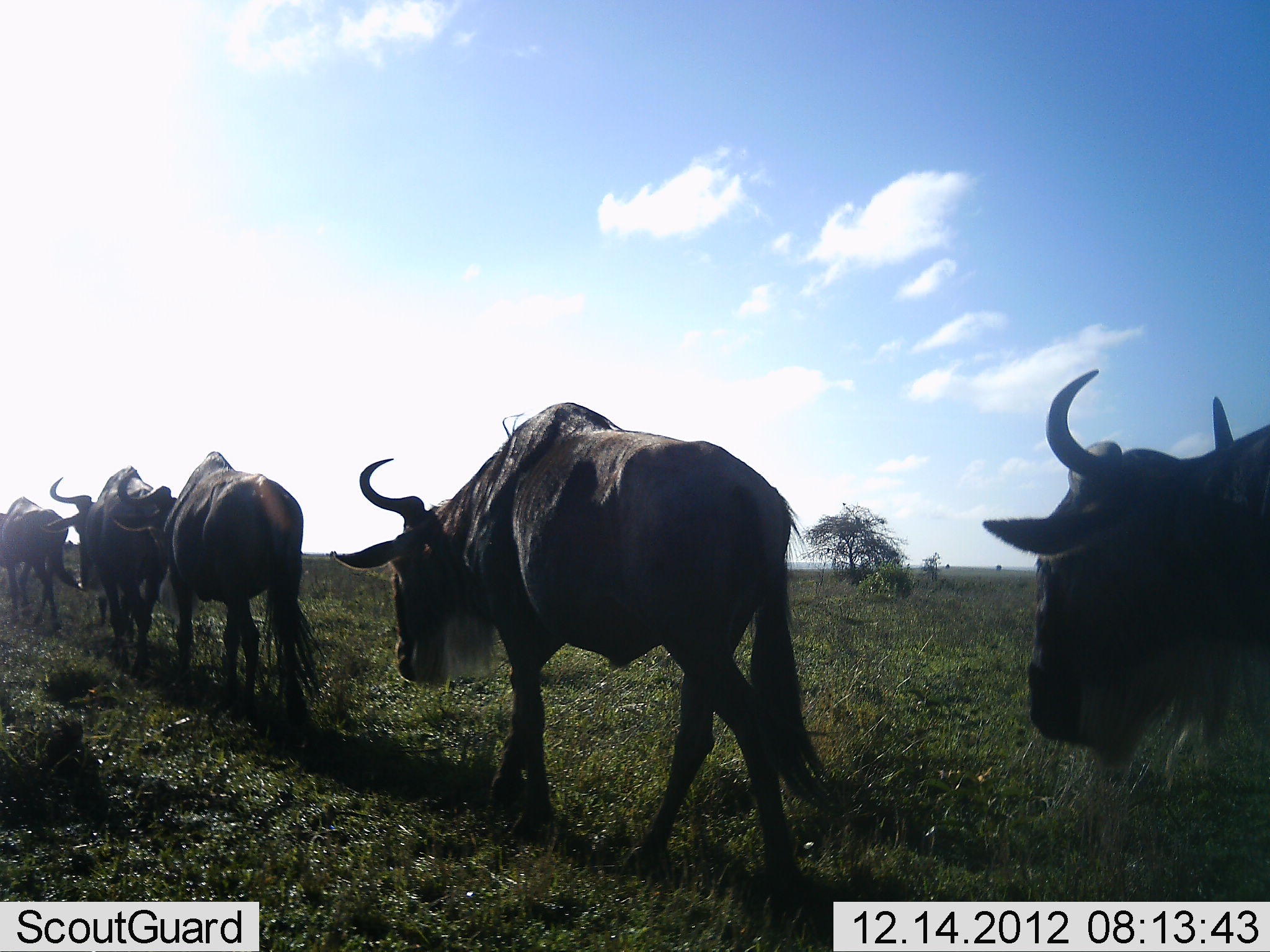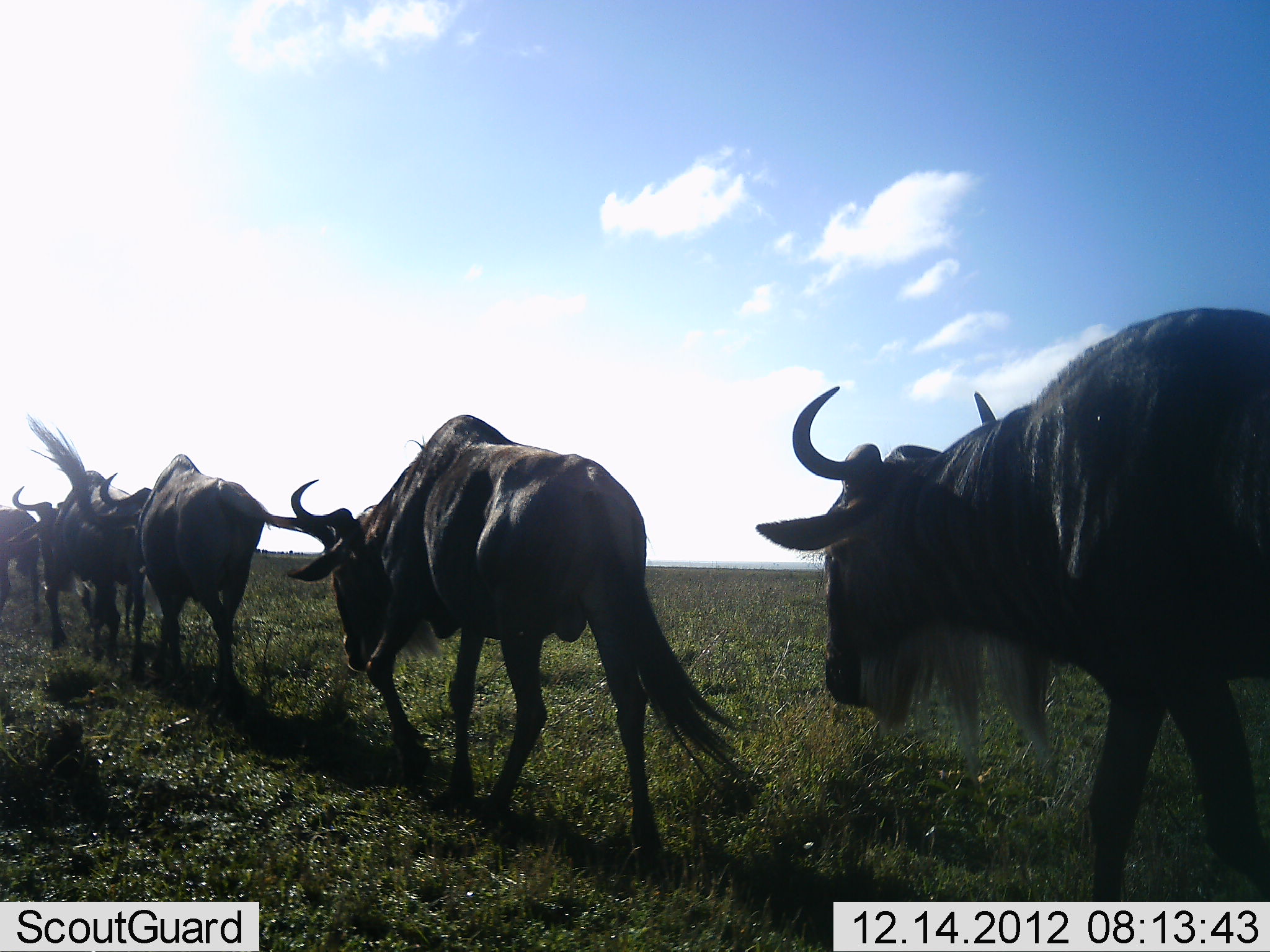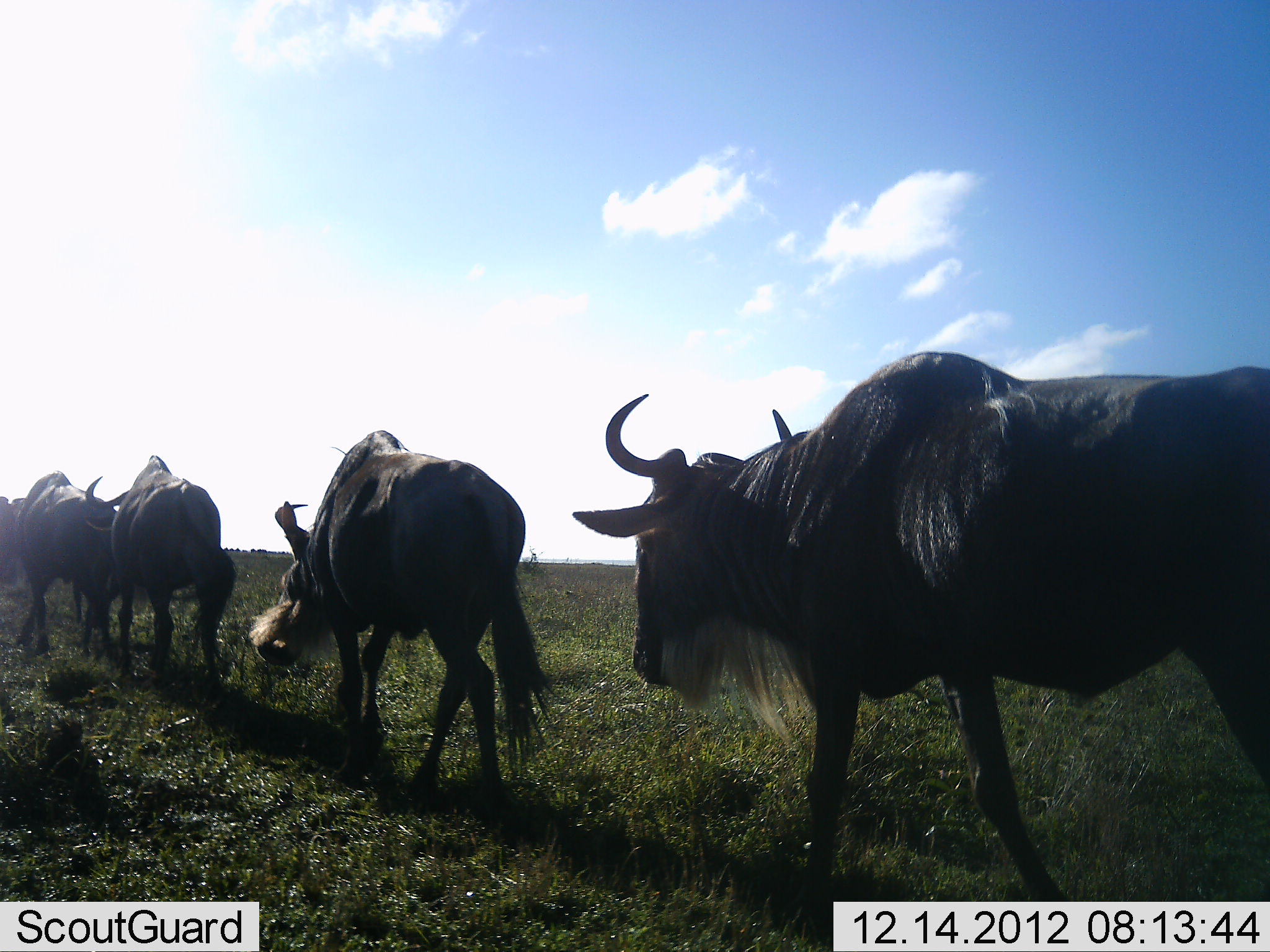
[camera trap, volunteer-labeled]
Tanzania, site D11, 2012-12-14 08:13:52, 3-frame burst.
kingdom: Animalia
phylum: Chordata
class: Mammalia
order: Artiodactyla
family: Bovidae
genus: Connochaetes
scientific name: Connochaetes taurinus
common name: blue wildebeest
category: wildebeest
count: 5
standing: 3%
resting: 0%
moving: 94%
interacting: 3%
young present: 0%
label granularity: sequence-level